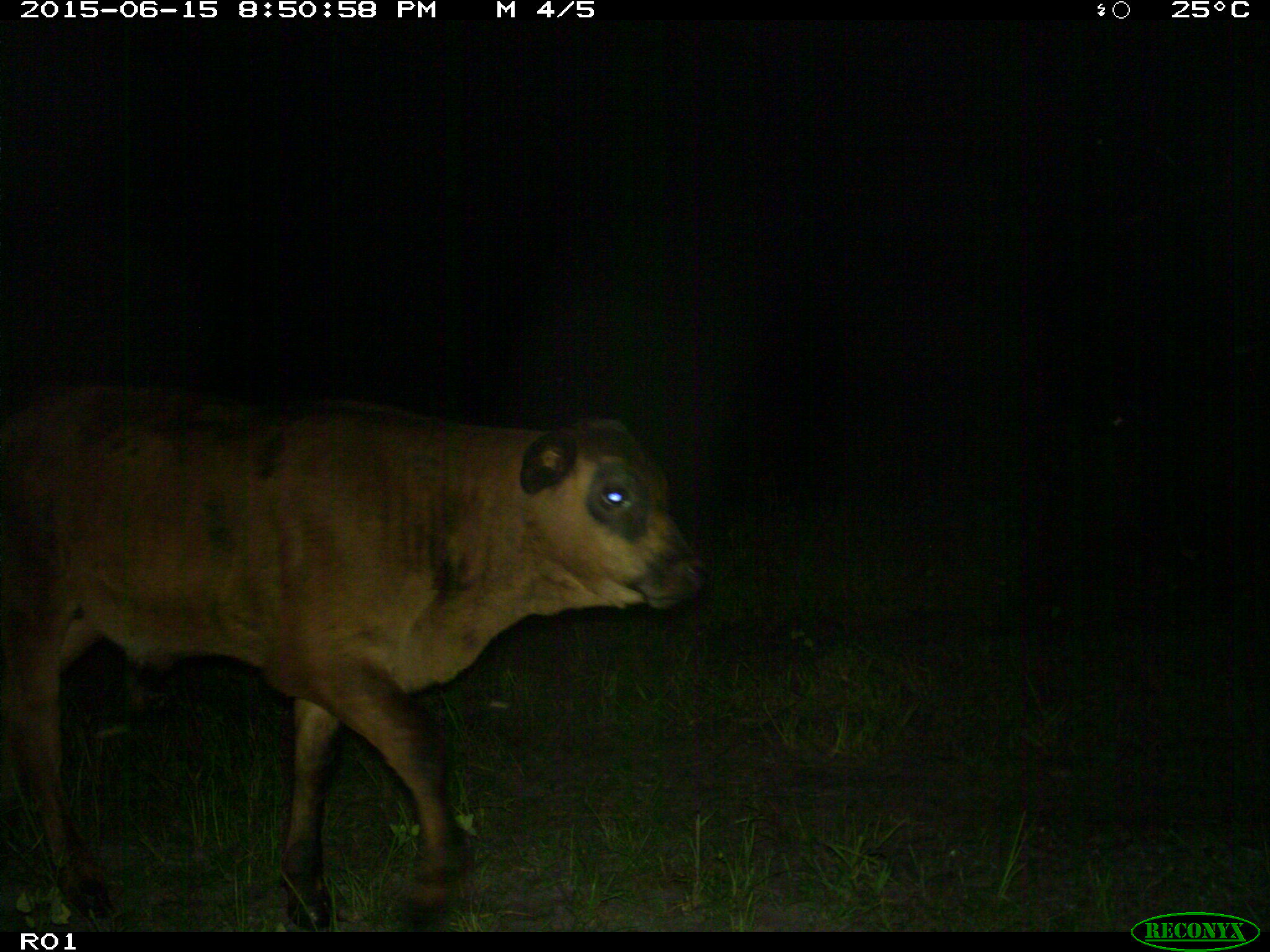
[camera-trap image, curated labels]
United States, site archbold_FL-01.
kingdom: Animalia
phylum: Chordata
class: Mammalia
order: Artiodactyla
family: Bovidae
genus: Bos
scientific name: Bos taurus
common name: domestic cow